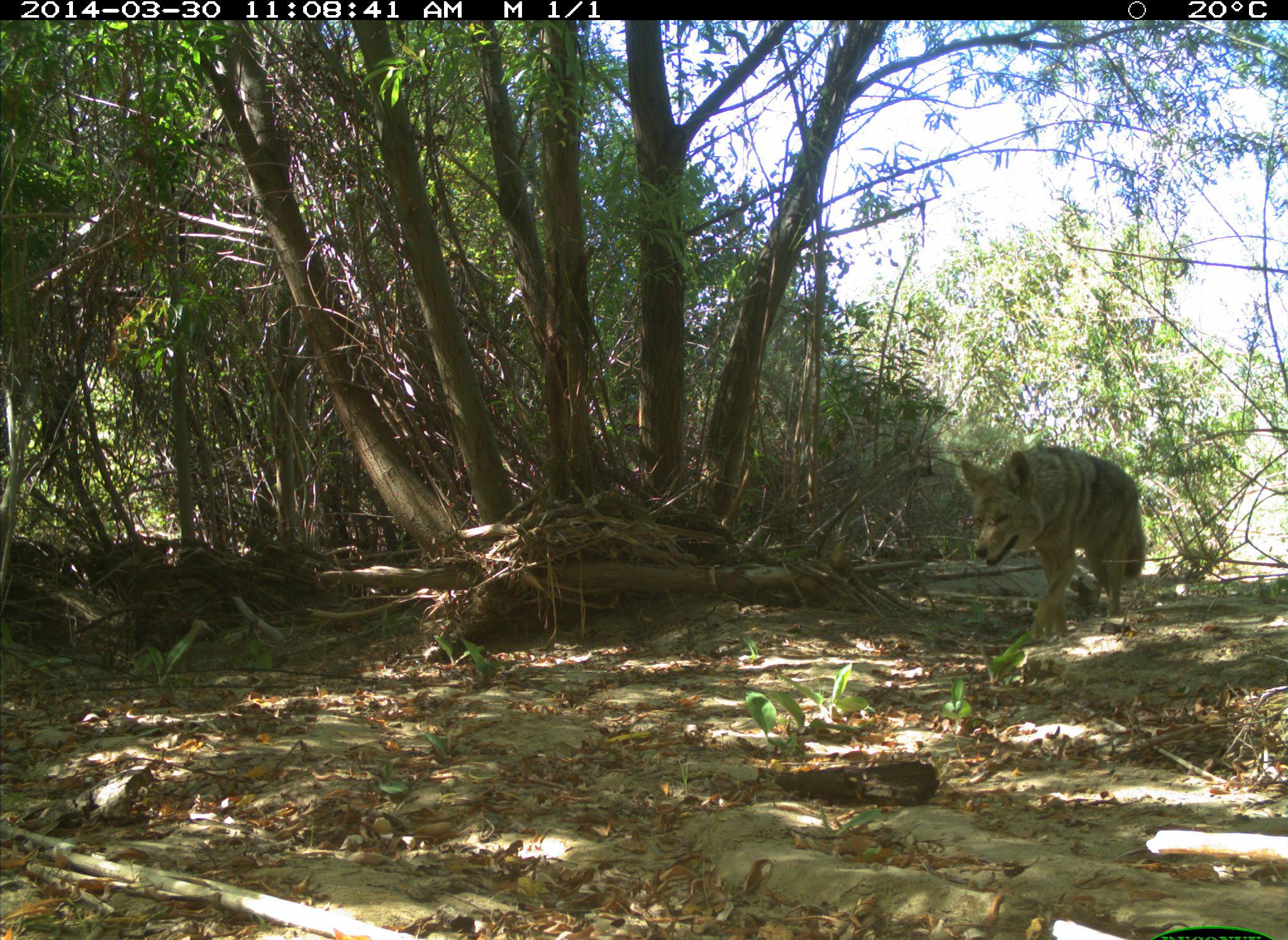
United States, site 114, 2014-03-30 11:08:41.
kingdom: Animalia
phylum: Chordata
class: Mammalia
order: Carnivora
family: Canidae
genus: Canis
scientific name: Canis latrans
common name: coyote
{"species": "coyote (Canis latrans)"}